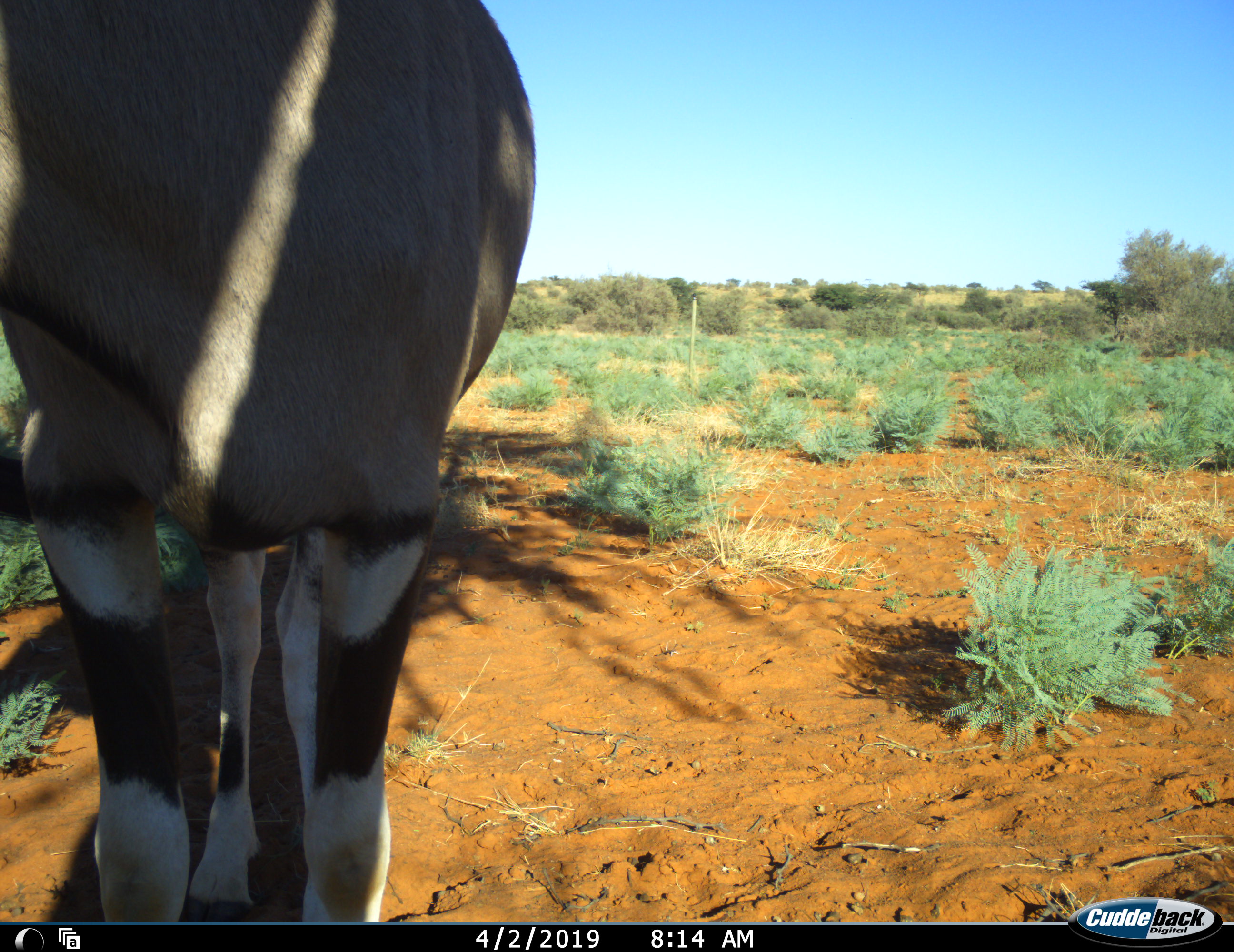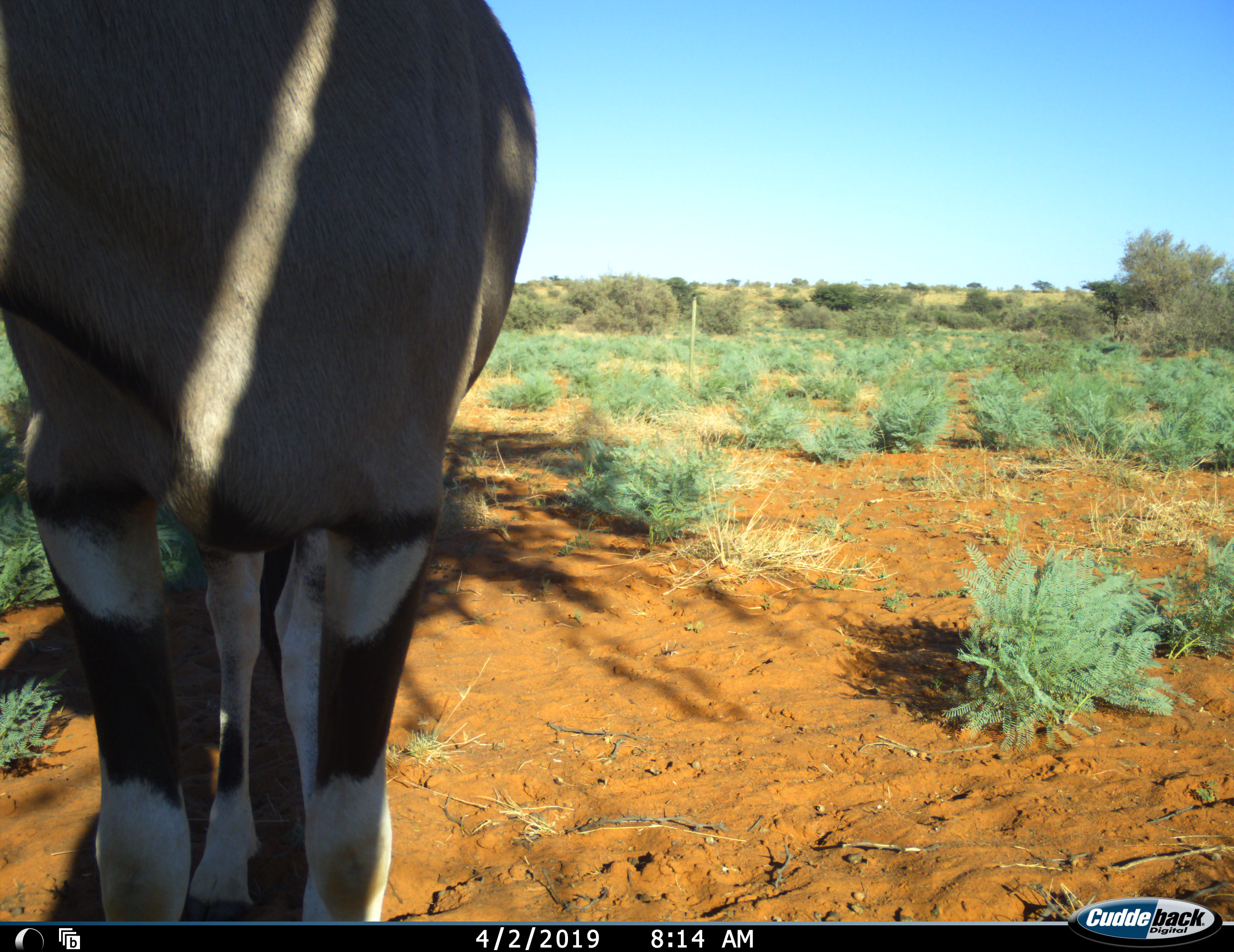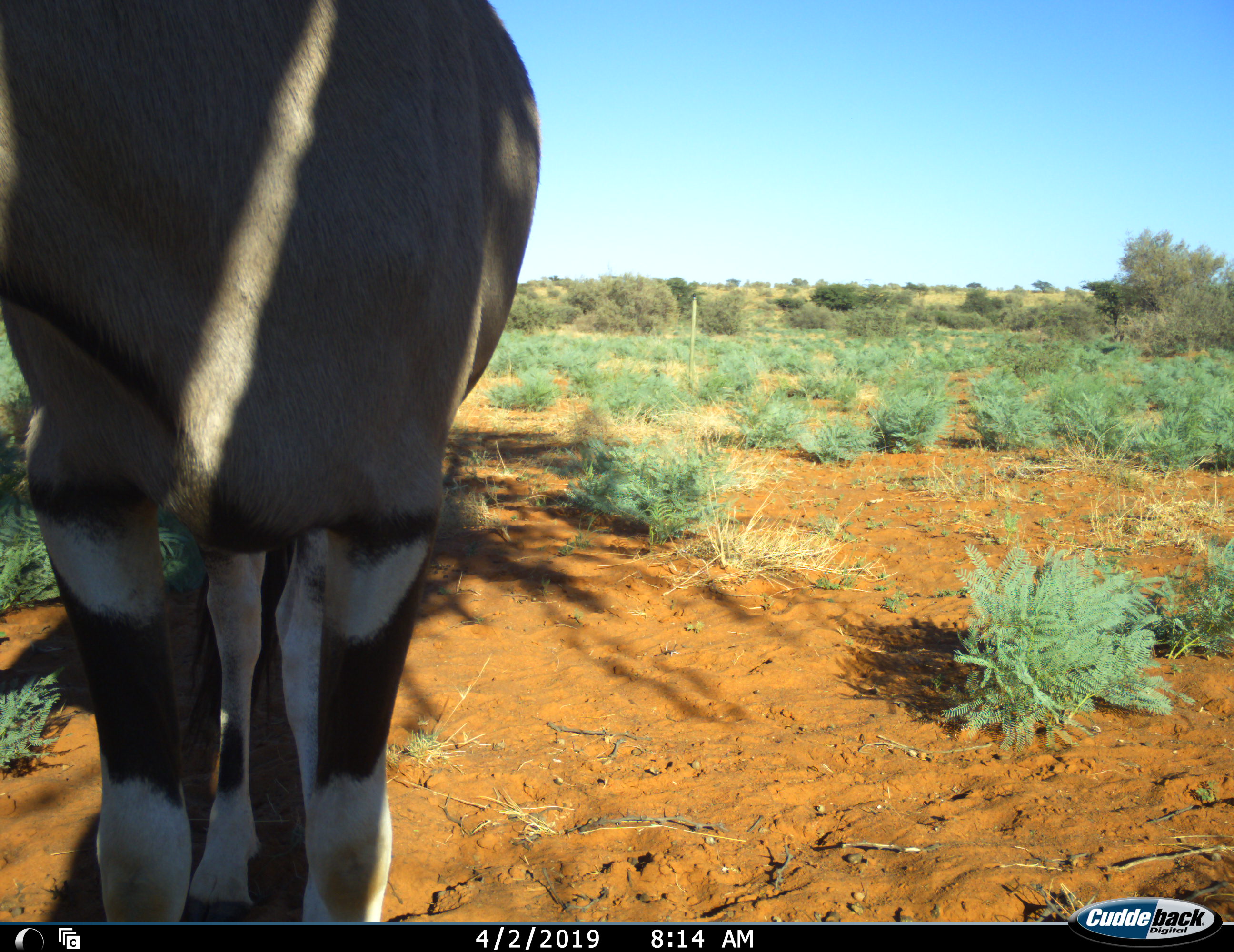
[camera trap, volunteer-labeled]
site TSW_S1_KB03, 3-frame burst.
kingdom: Animalia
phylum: Chordata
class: Mammalia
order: Artiodactyla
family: Bovidae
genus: Oryx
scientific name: Oryx gazella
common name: gemsbok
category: oryx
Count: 1.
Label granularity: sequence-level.